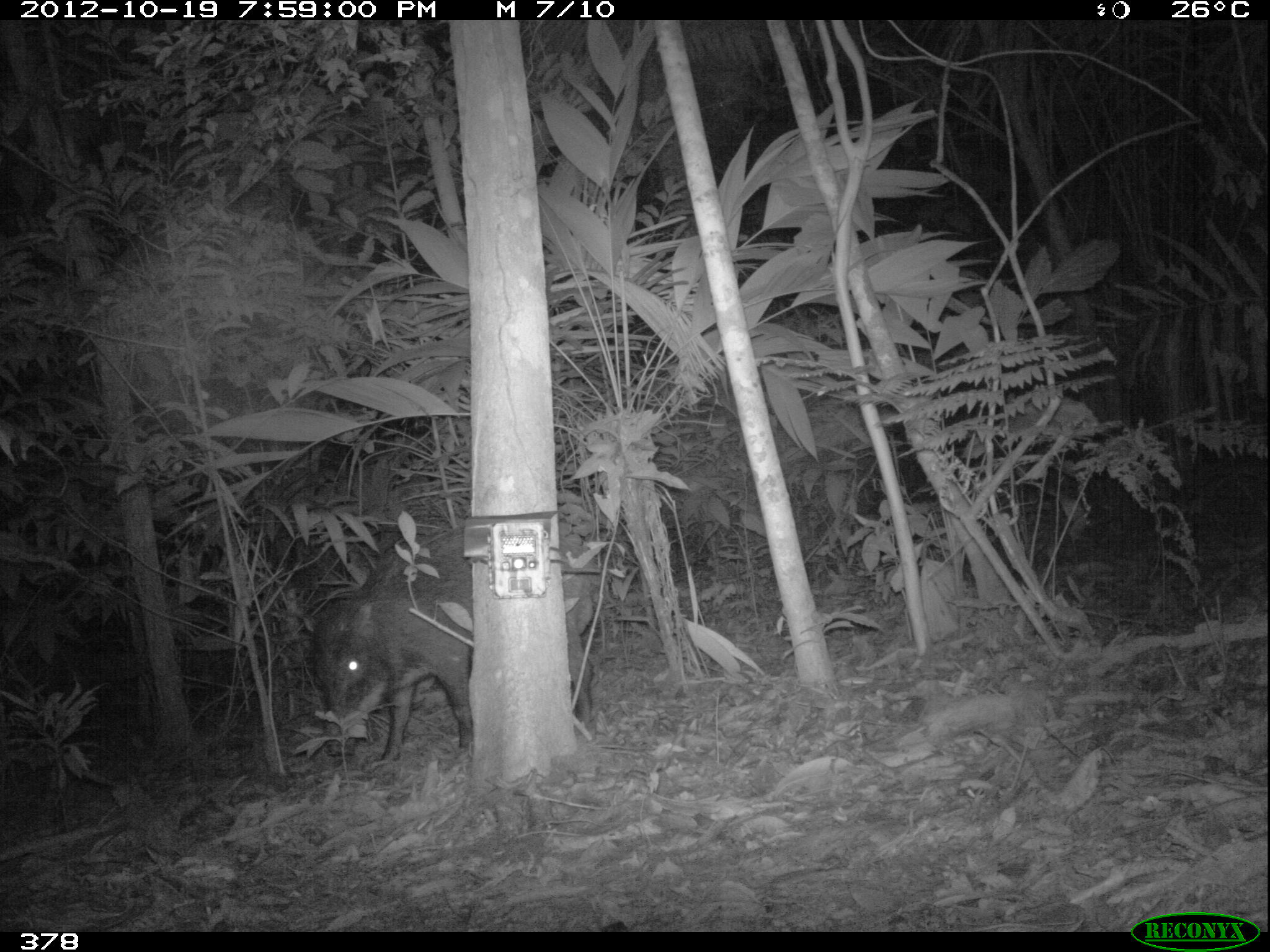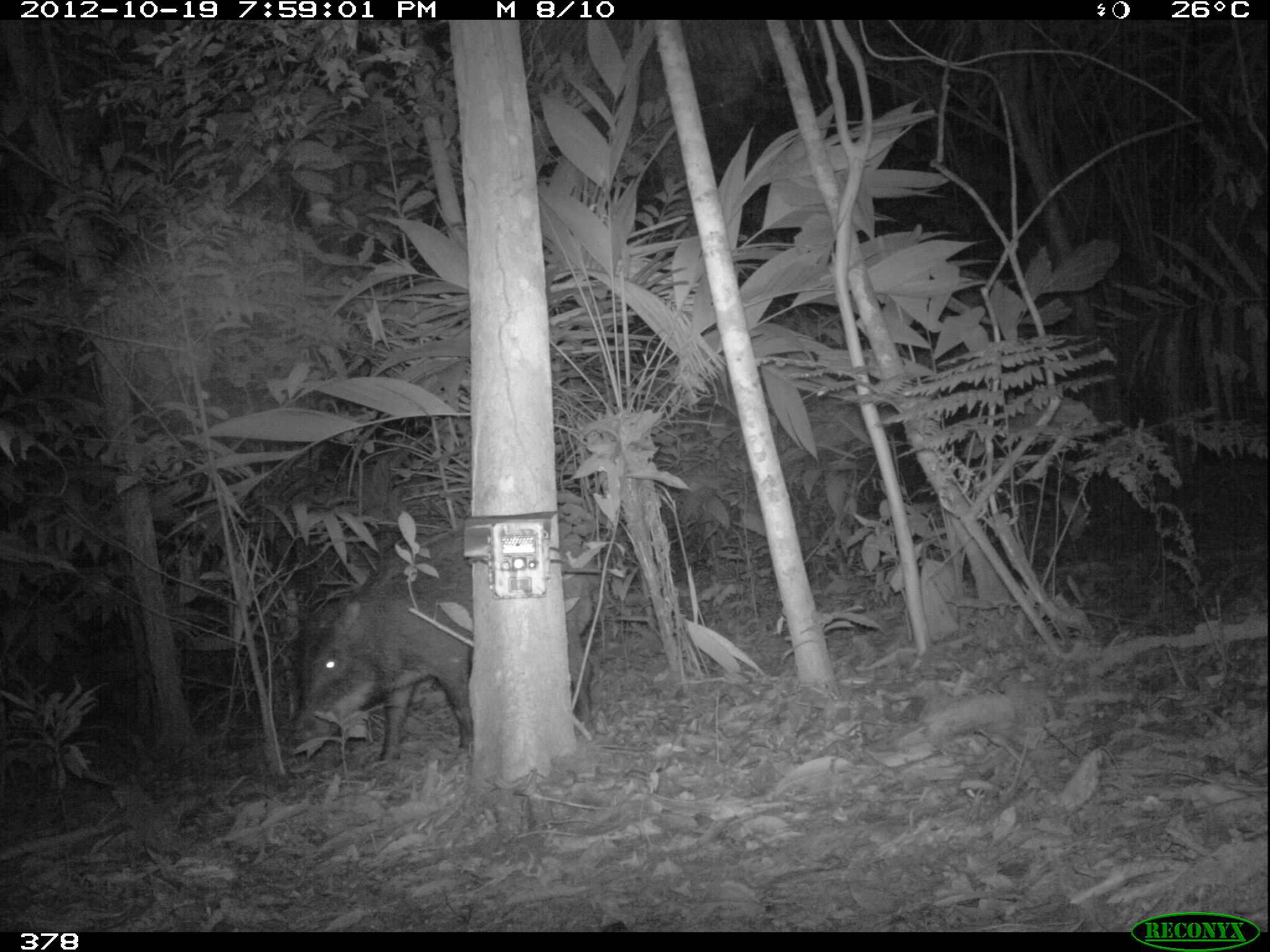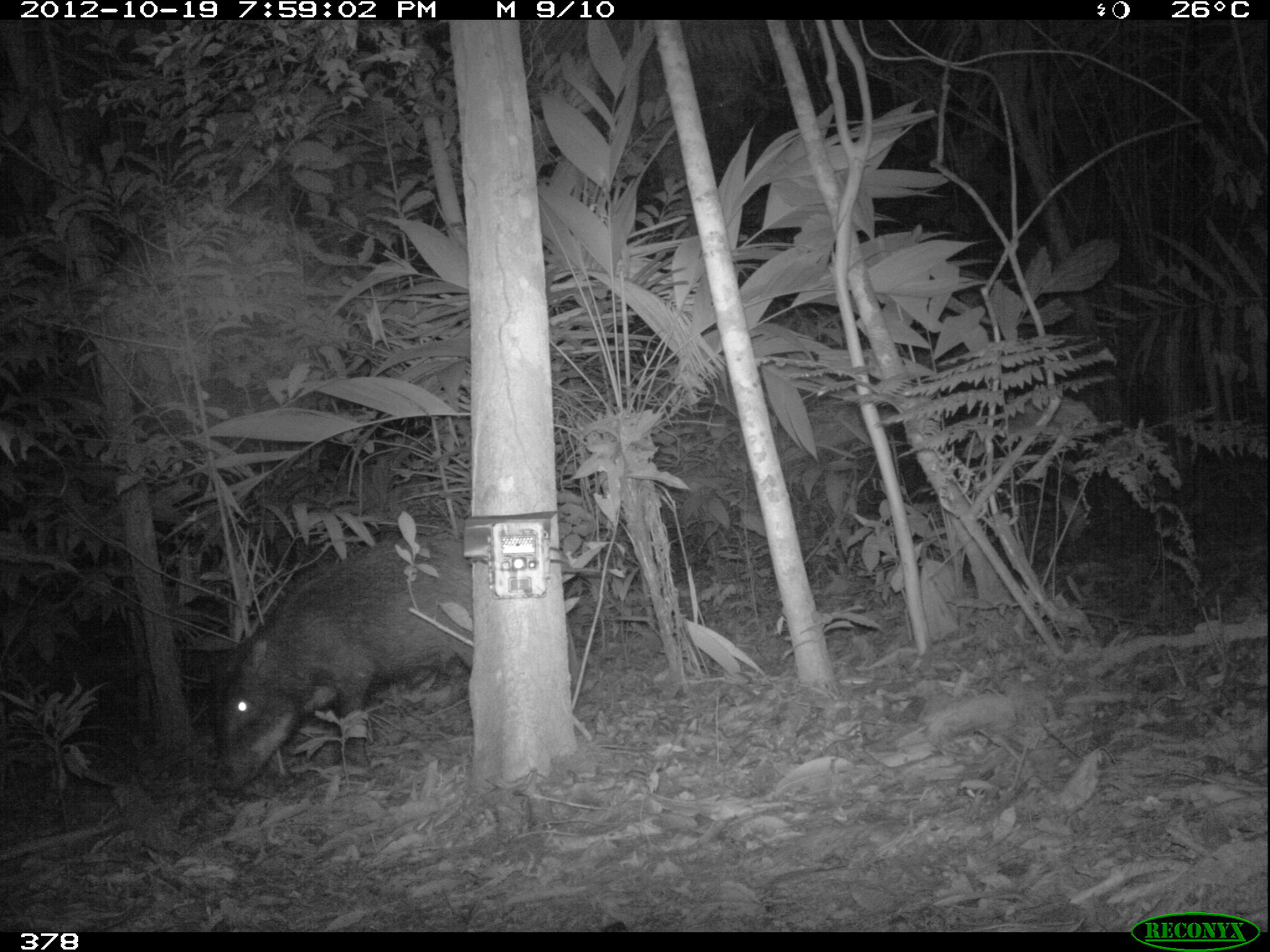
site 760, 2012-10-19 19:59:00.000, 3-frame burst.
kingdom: Animalia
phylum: Chordata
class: Mammalia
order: Artiodactyla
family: Tayassuidae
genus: Tayassu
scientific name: Tayassu pecari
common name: white-lipped peccary